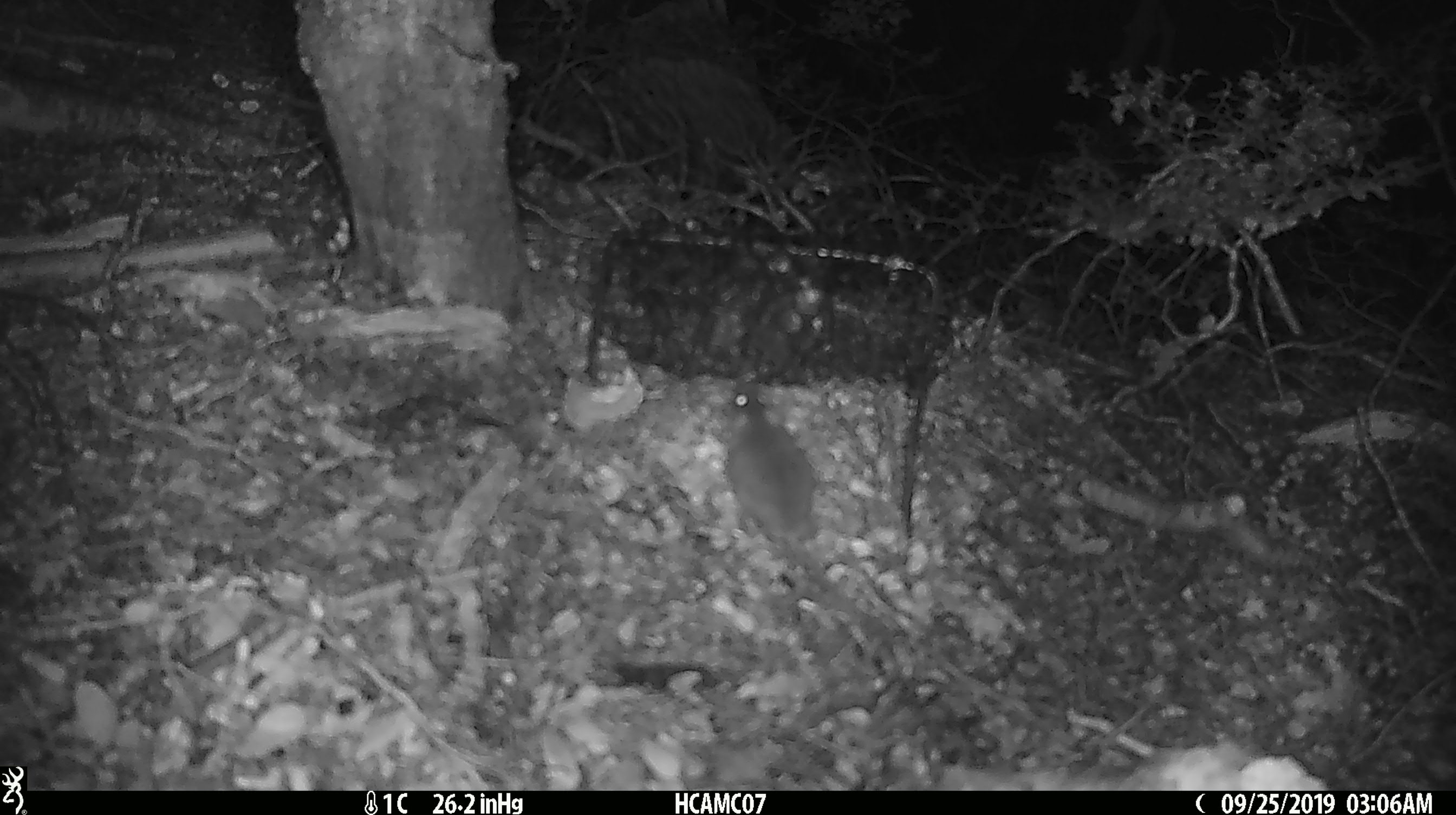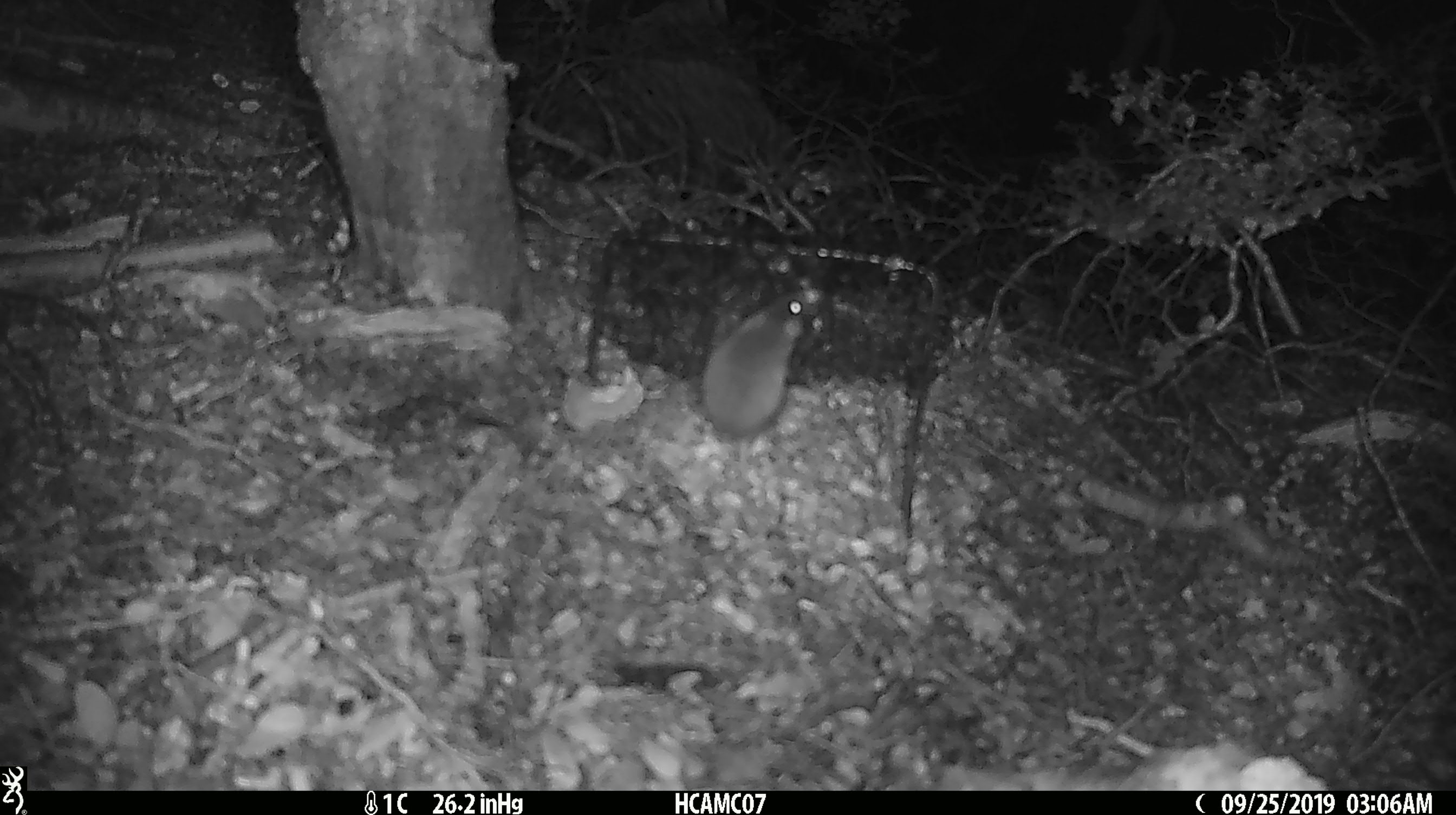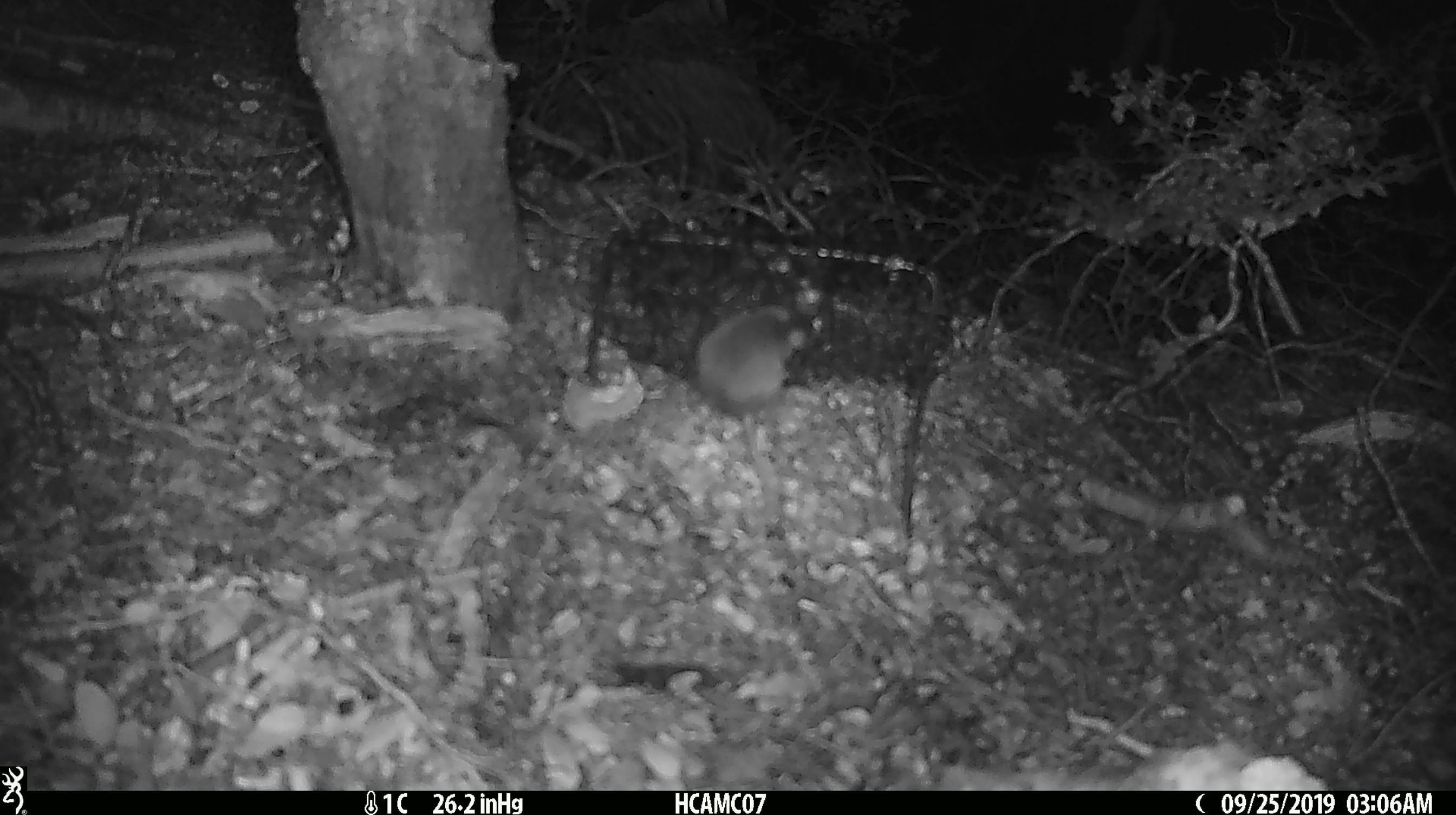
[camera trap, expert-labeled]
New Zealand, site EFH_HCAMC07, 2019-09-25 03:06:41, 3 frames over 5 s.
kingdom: Animalia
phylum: Chordata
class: Mammalia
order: Rodentia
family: Muridae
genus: Mus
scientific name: Mus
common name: mouse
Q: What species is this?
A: Mouse (Mus).